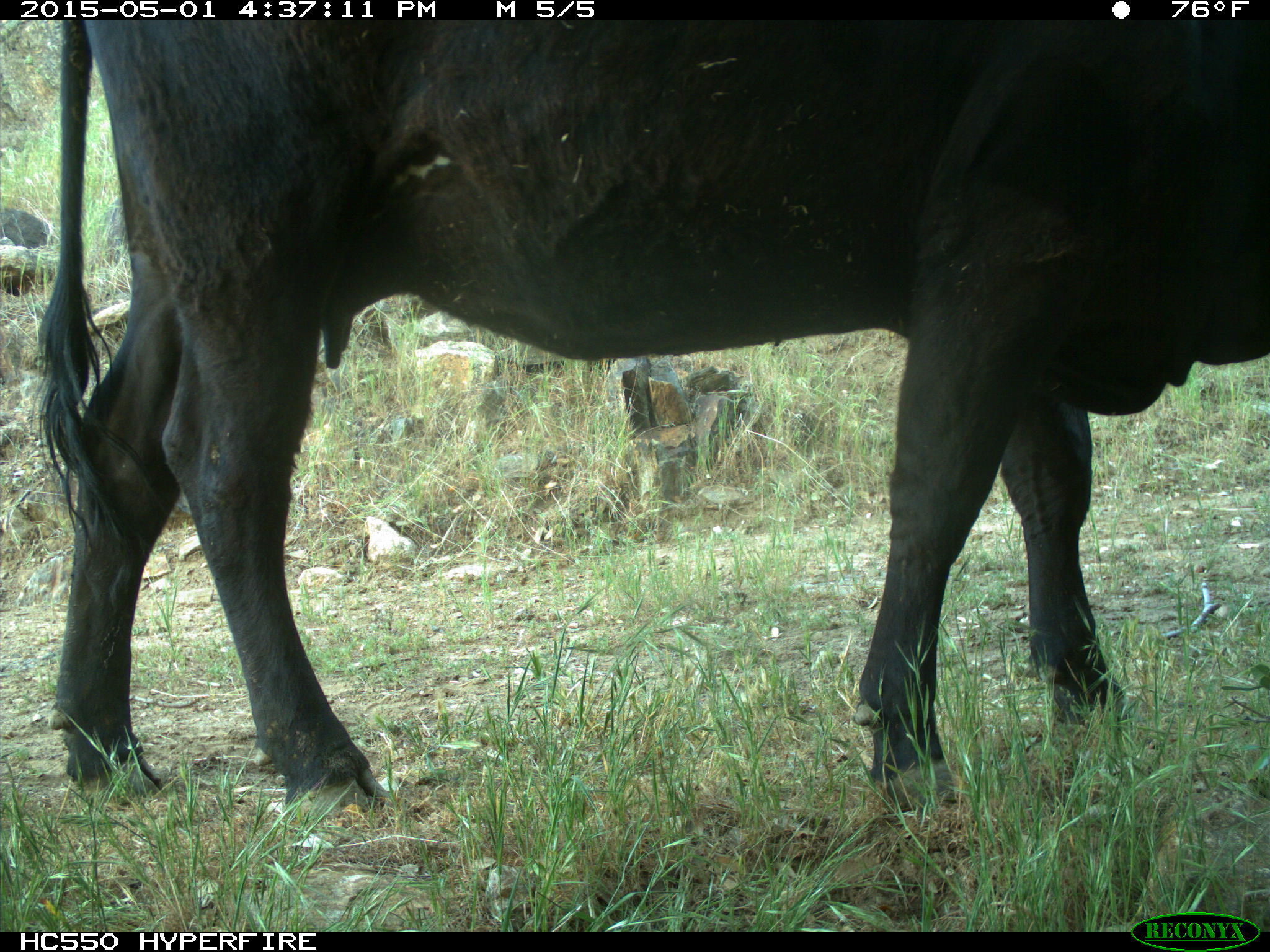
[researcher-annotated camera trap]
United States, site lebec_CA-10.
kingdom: Animalia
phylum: Chordata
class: Mammalia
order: Artiodactyla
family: Bovidae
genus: Bos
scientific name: Bos taurus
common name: domestic cow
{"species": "Bos taurus (domestic cow)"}